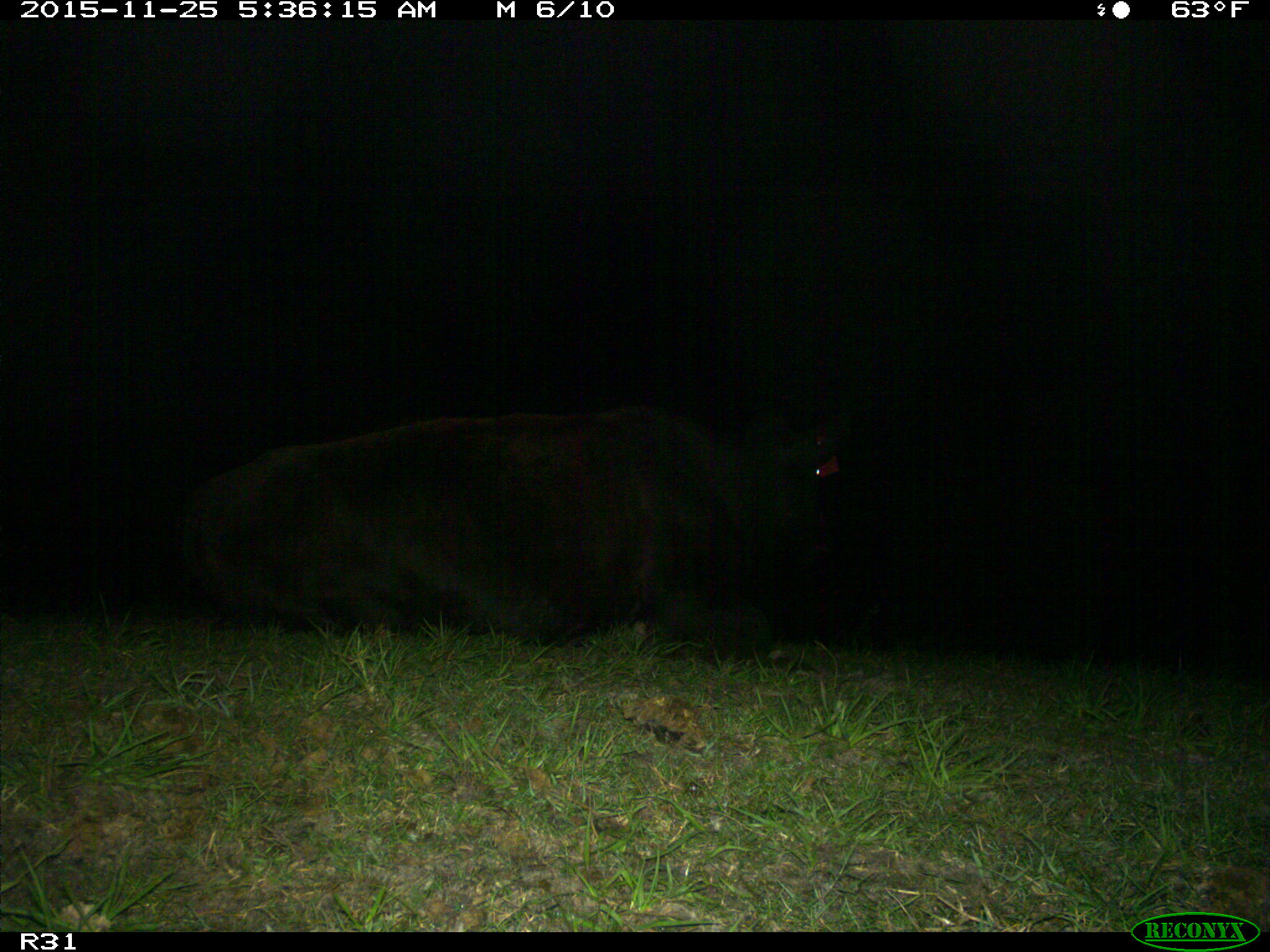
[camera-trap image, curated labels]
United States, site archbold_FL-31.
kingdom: Animalia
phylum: Chordata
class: Mammalia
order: Artiodactyla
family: Bovidae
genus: Bos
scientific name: Bos taurus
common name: domestic cow